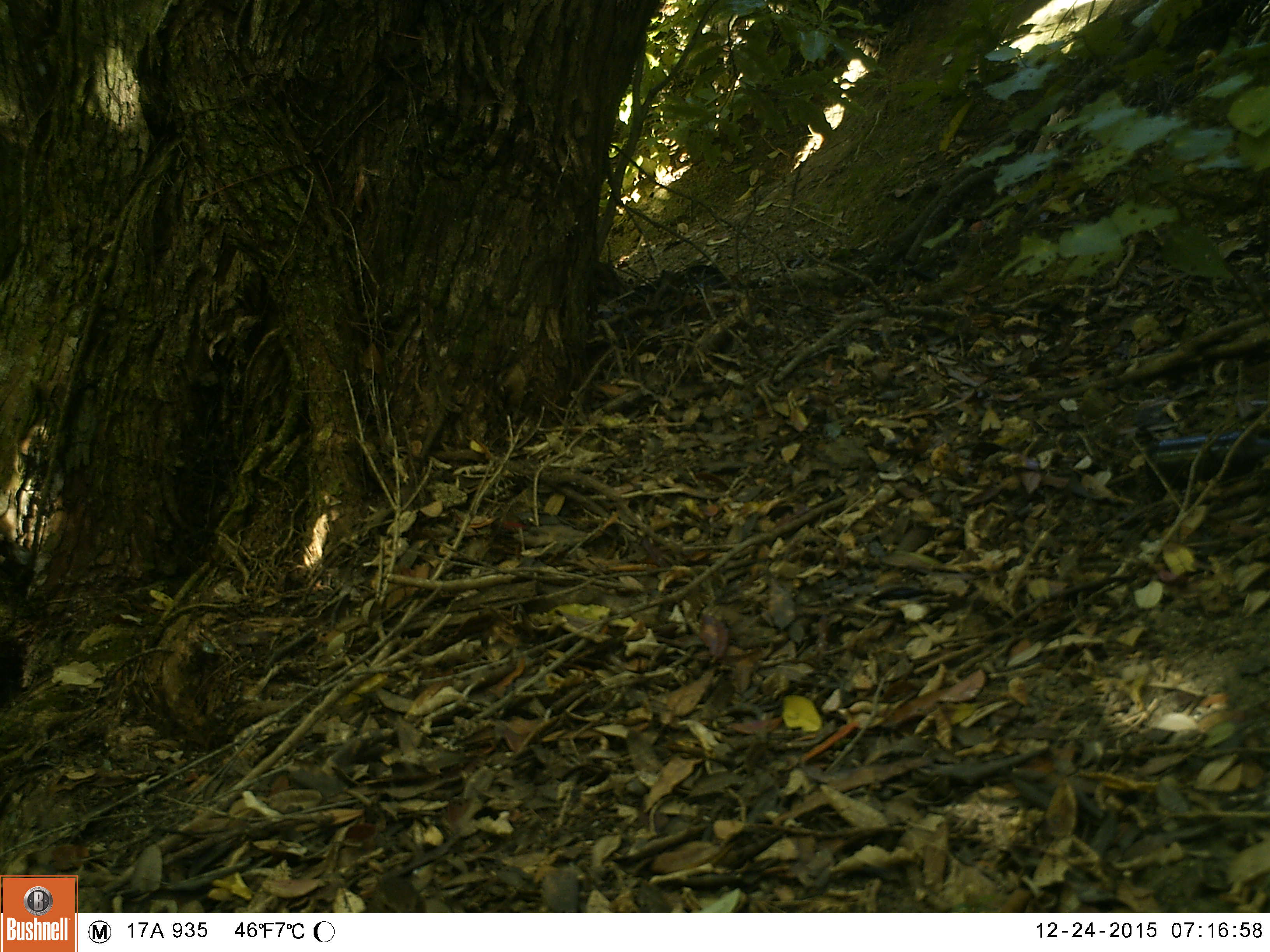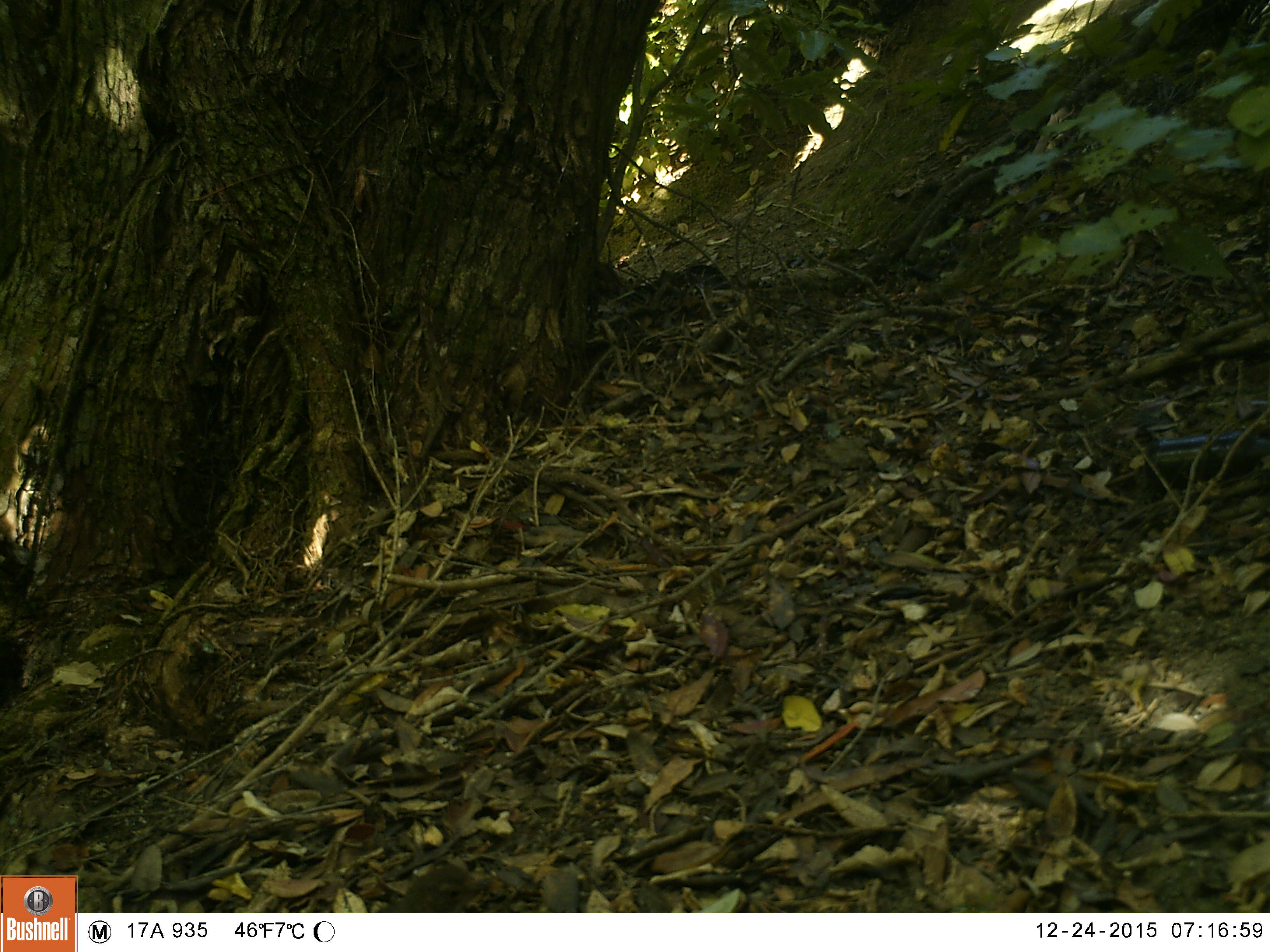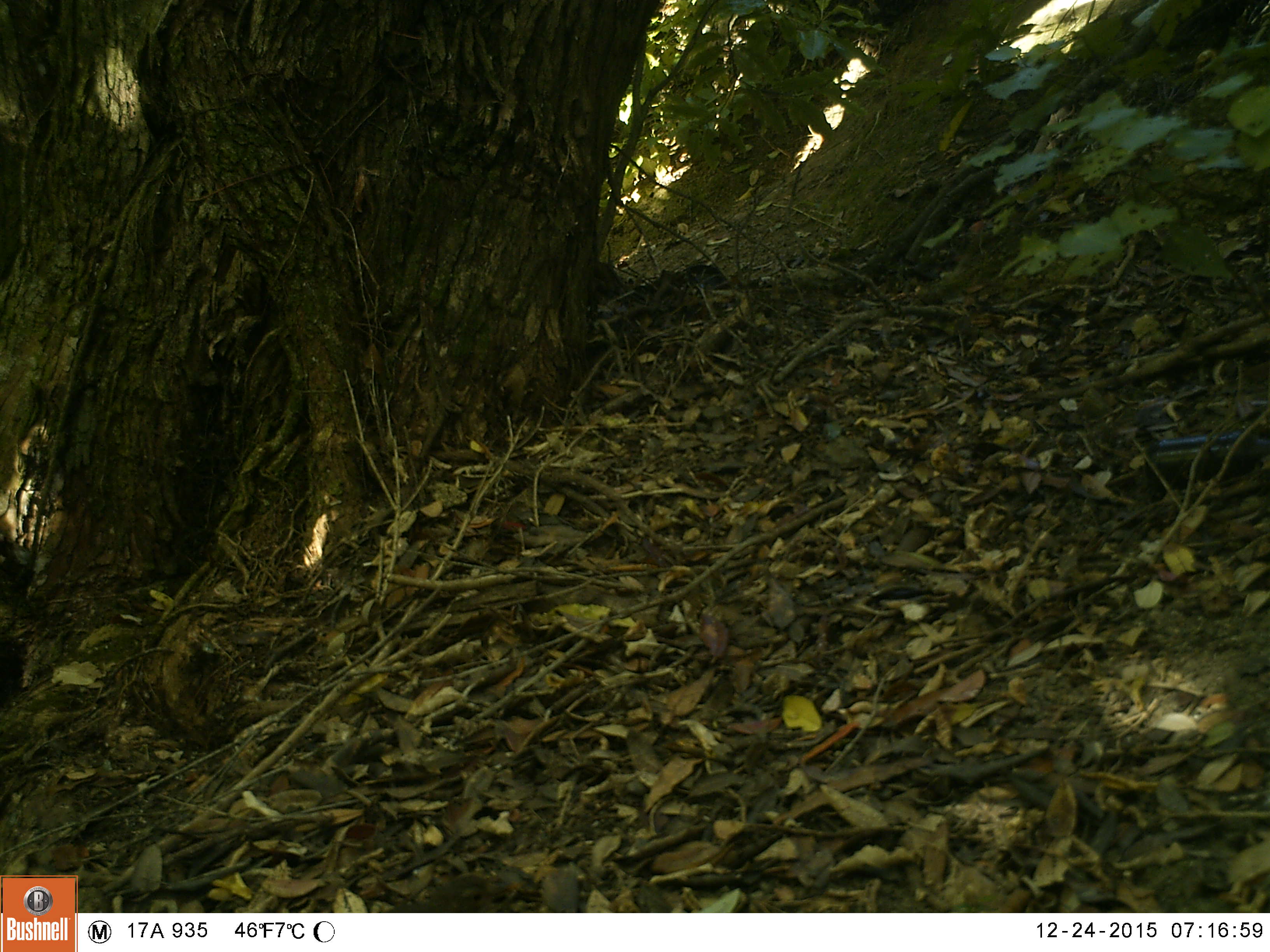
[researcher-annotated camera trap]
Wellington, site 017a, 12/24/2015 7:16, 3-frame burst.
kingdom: Animalia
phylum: Chordata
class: Aves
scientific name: Aves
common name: bird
Bird (Aves).